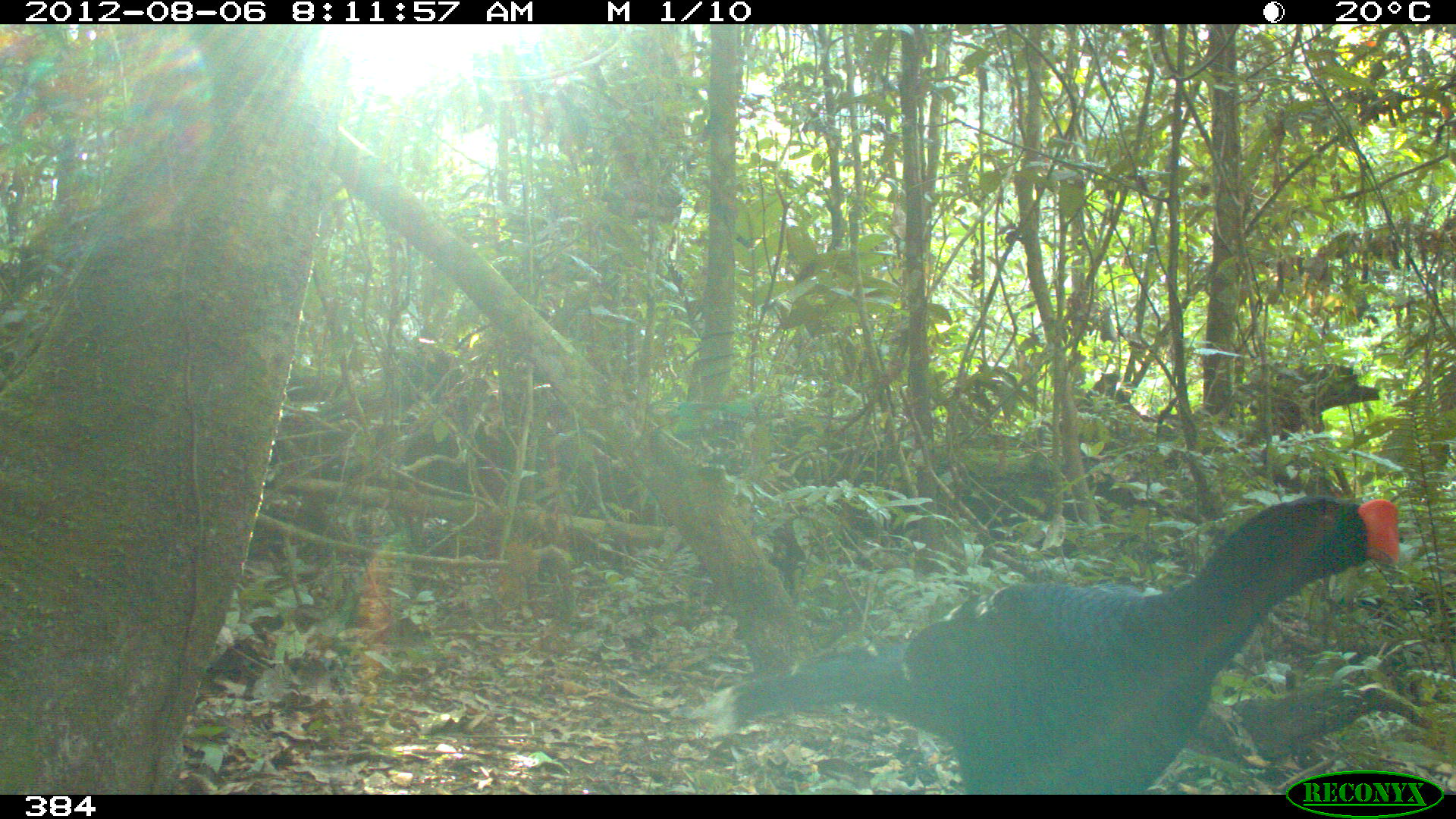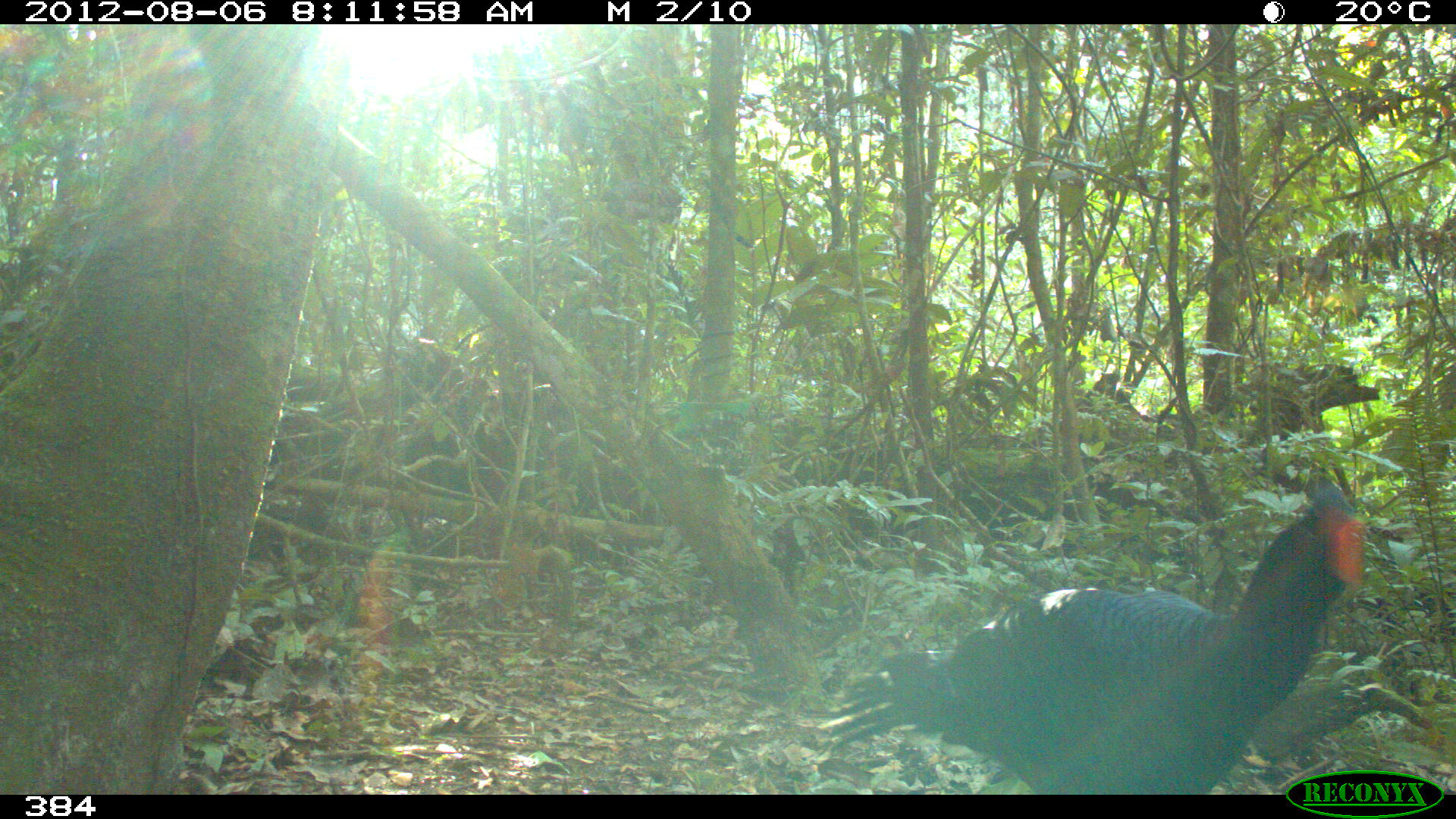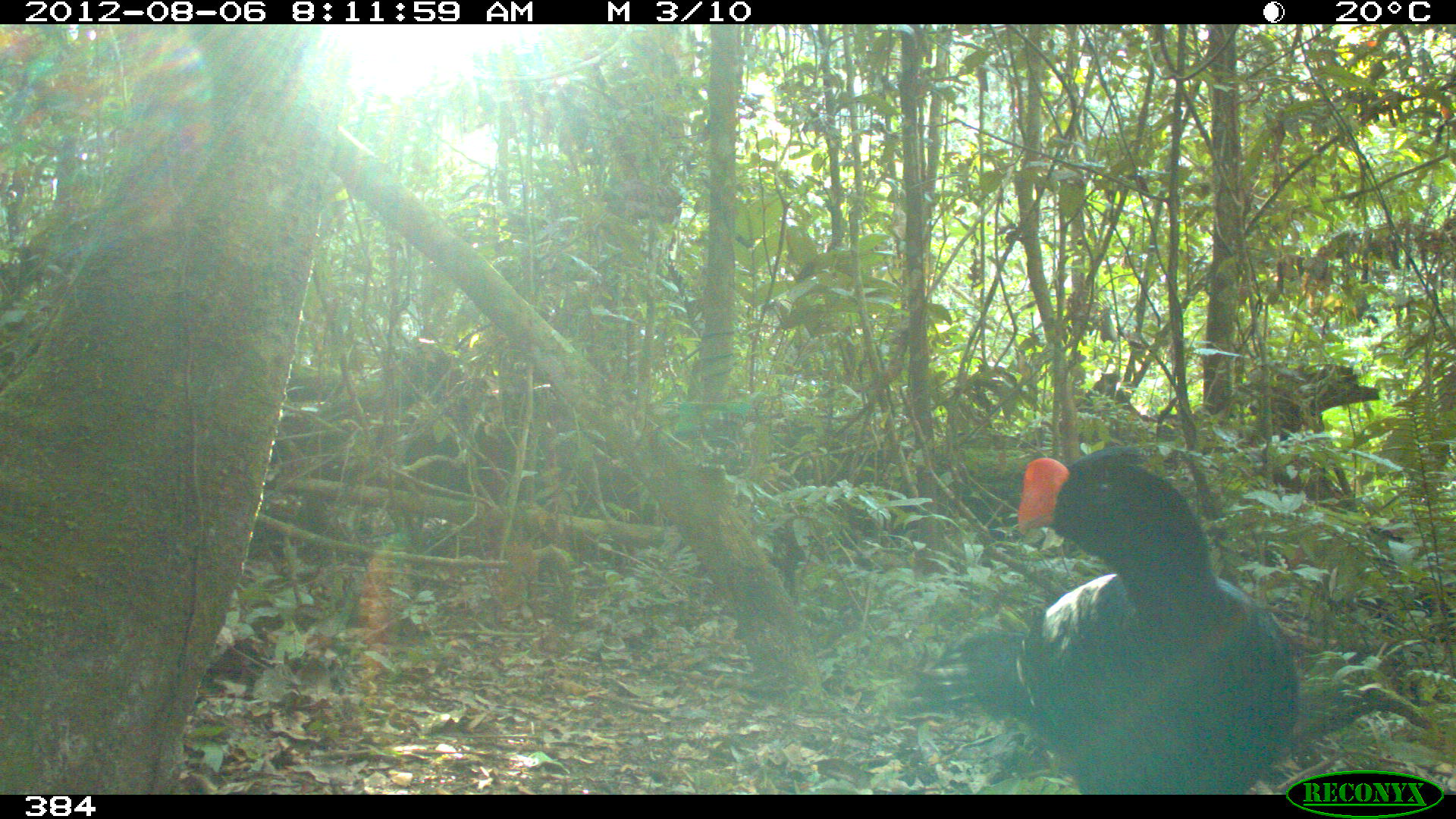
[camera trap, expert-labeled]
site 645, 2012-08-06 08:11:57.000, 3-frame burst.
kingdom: Animalia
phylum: Chordata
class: Aves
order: Galliformes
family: Cracidae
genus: Mitu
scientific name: Mitu tuberosum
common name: razor-billed curassow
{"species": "Mitu tuberosum (razor-billed curassow)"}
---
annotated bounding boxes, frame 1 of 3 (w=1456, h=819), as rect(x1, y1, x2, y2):
mitu tuberosum: rect(727, 492, 1402, 795)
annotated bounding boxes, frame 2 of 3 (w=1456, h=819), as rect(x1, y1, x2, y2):
mitu tuberosum: rect(832, 483, 1369, 795)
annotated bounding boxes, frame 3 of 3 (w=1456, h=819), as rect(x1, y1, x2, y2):
mitu tuberosum: rect(913, 439, 1304, 794)